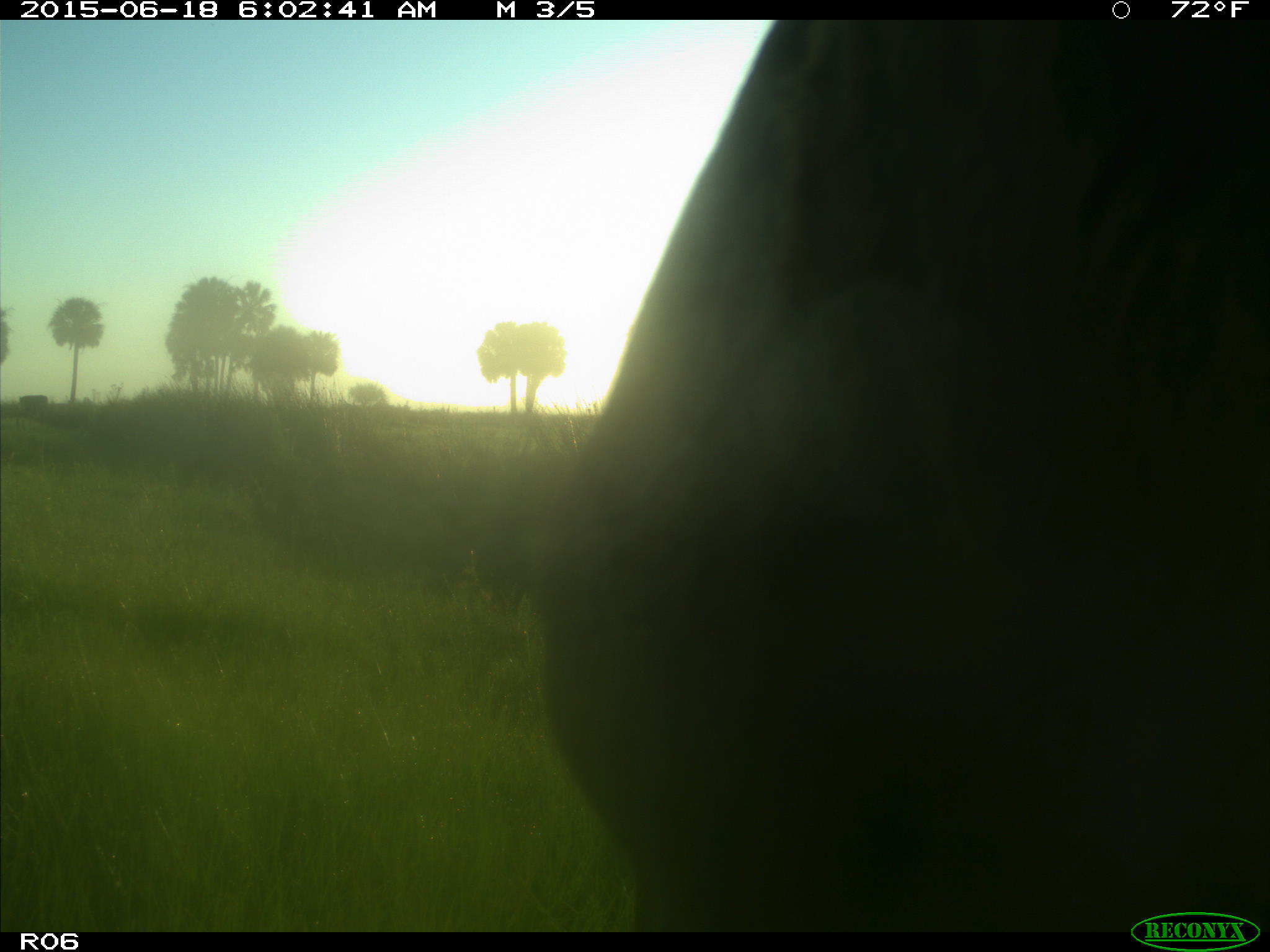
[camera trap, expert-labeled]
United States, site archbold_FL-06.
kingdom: Animalia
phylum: Chordata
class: Mammalia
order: Artiodactyla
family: Bovidae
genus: Bos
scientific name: Bos taurus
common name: domestic cow